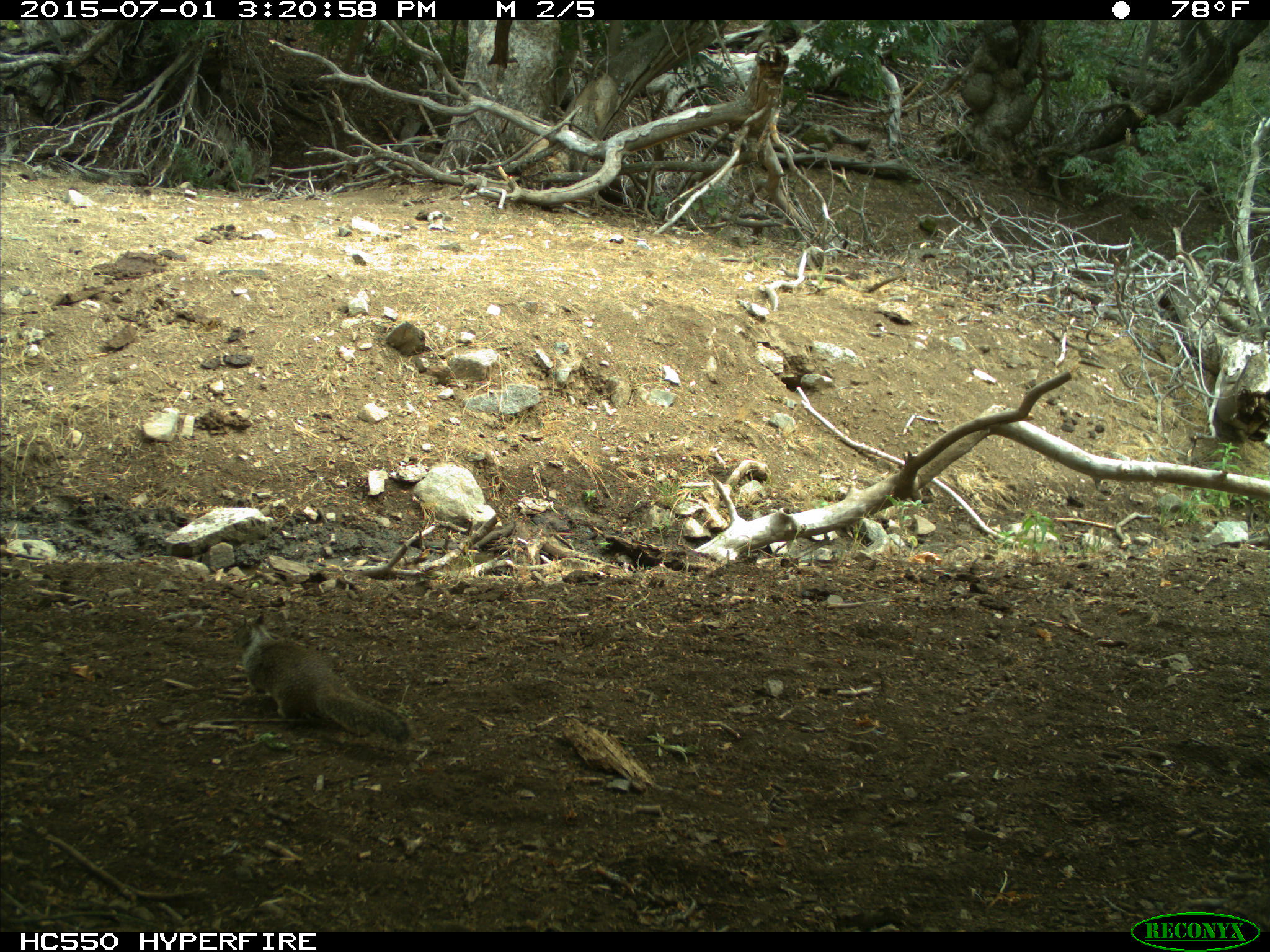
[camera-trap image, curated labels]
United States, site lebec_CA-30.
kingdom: Animalia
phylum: Chordata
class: Mammalia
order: Rodentia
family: Sciuridae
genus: Otospermophilus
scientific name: Otospermophilus beecheyi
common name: california ground squirrel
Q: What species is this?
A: Otospermophilus beecheyi (california ground squirrel).